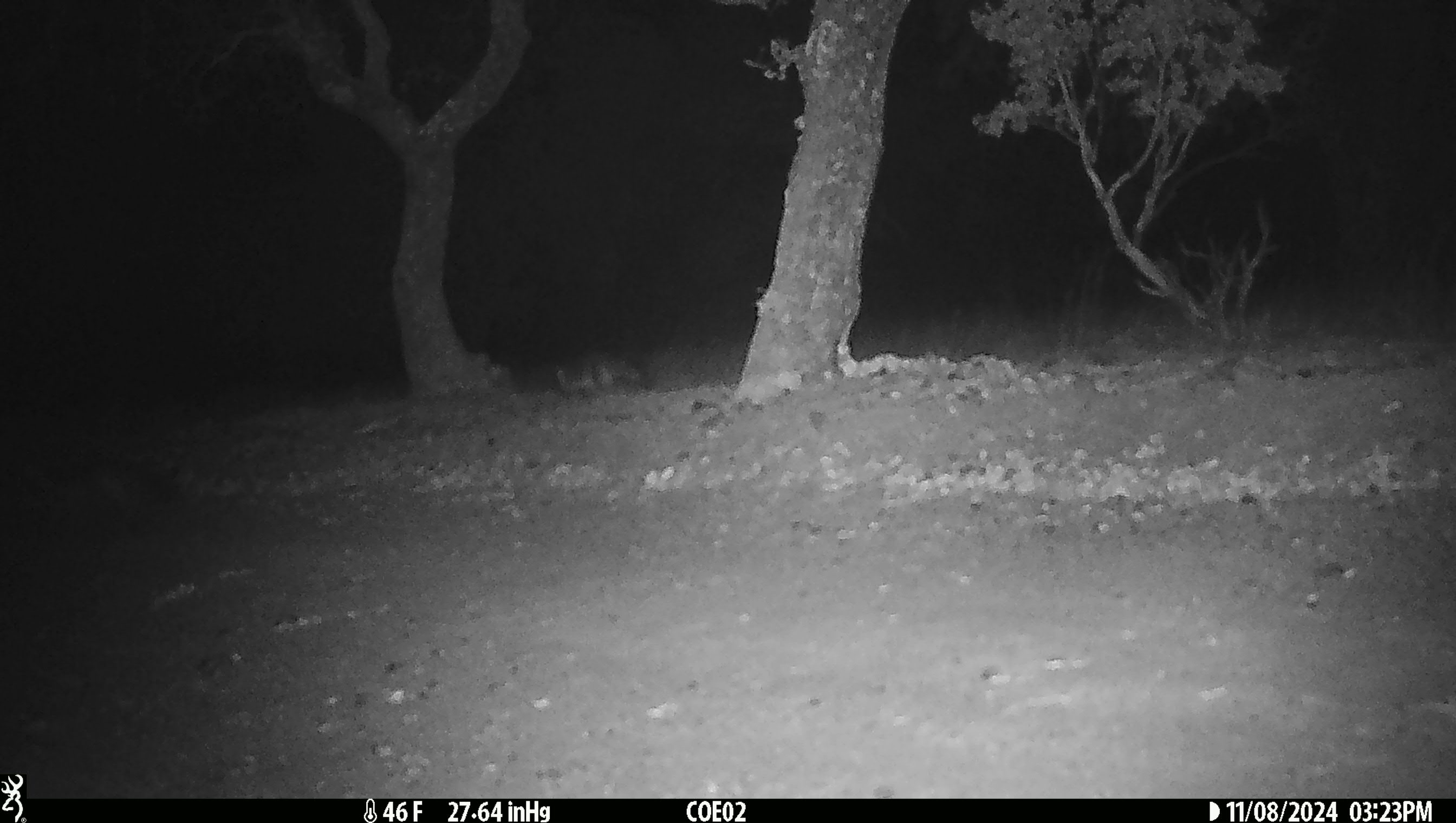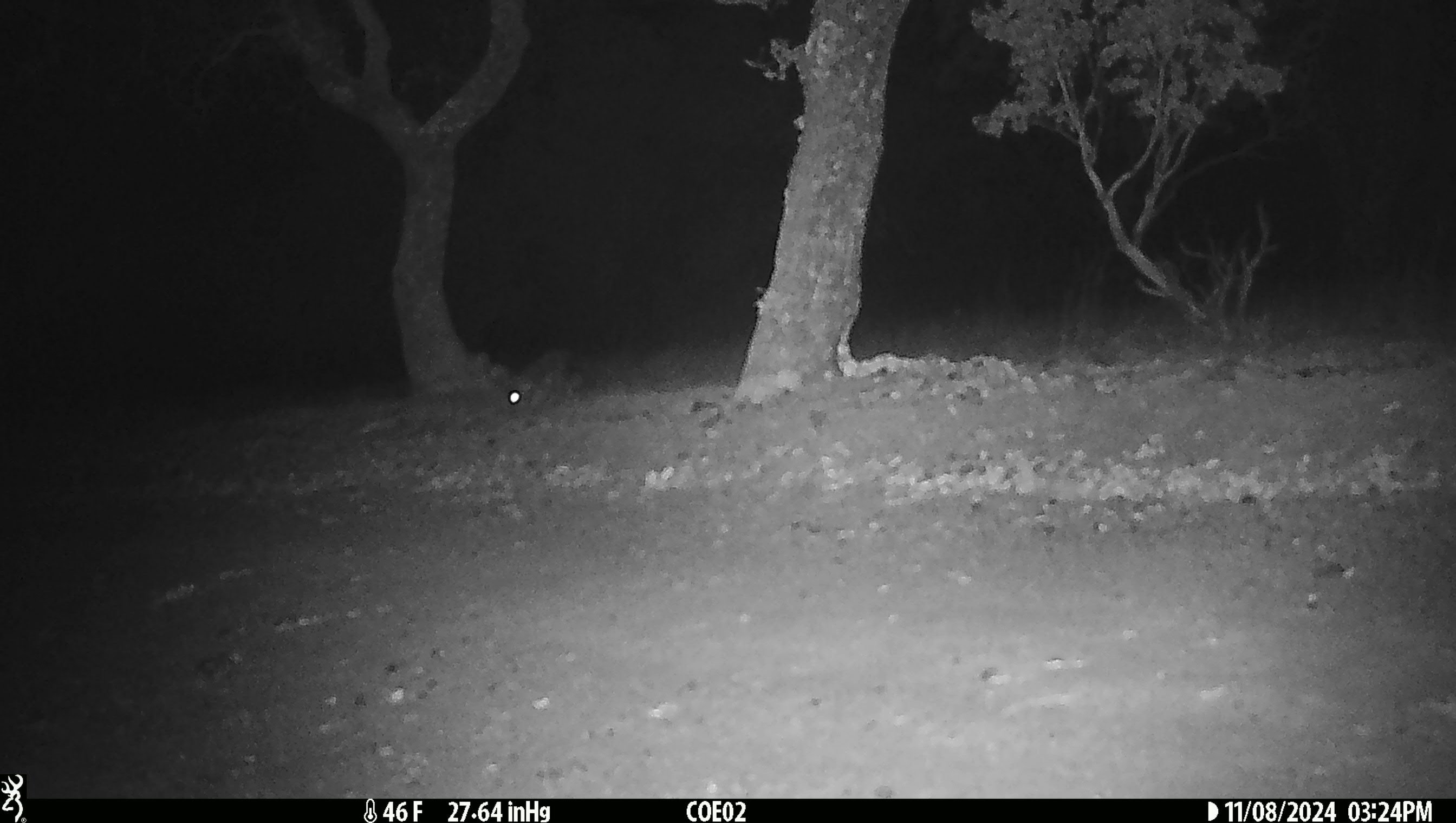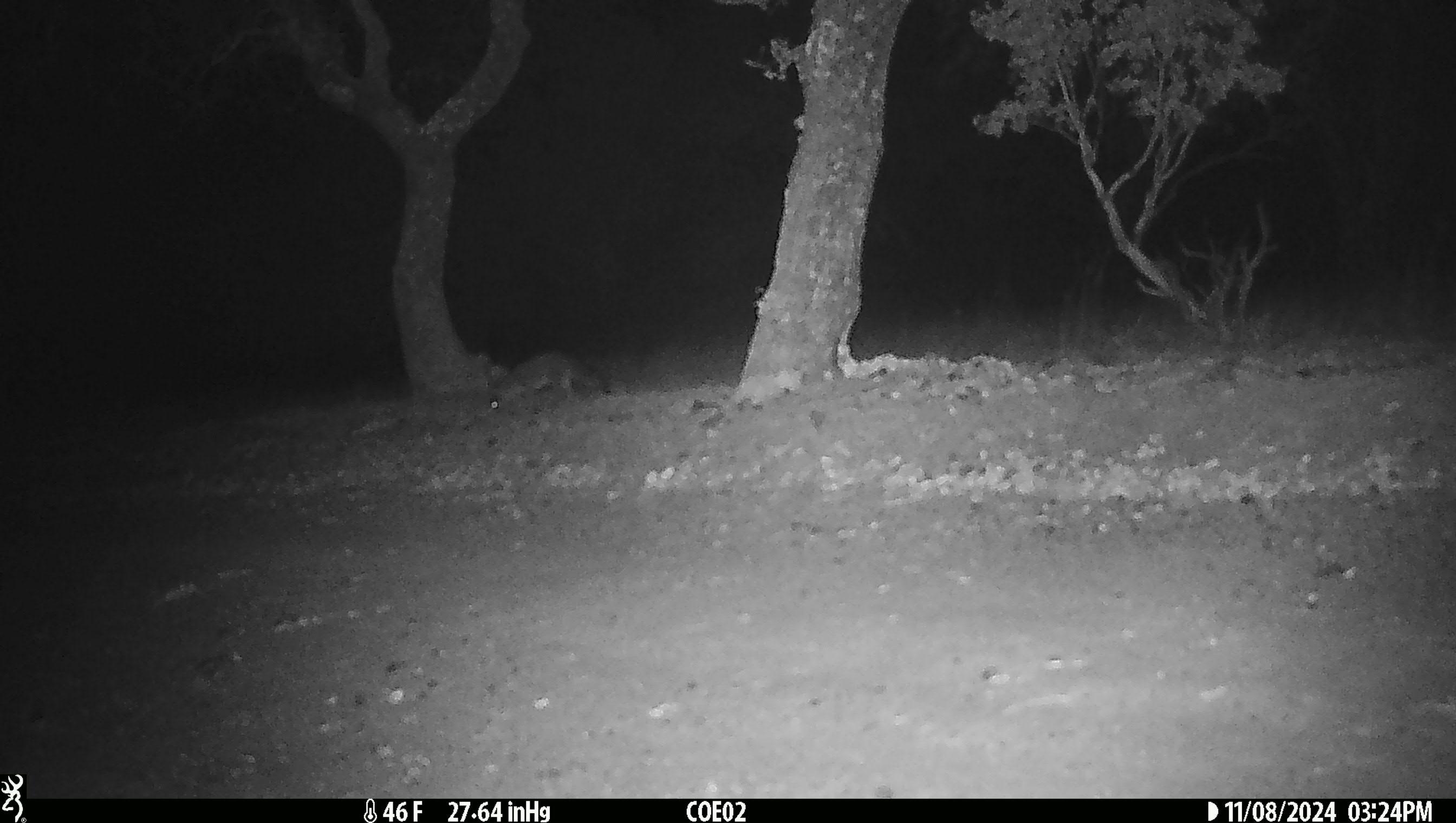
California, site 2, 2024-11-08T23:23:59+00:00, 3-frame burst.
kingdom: Animalia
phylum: Chordata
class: Mammalia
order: Carnivora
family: Canidae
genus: Urocyon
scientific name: Urocyon cinereoargenteus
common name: gray fox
Gray fox (Urocyon cinereoargenteus).